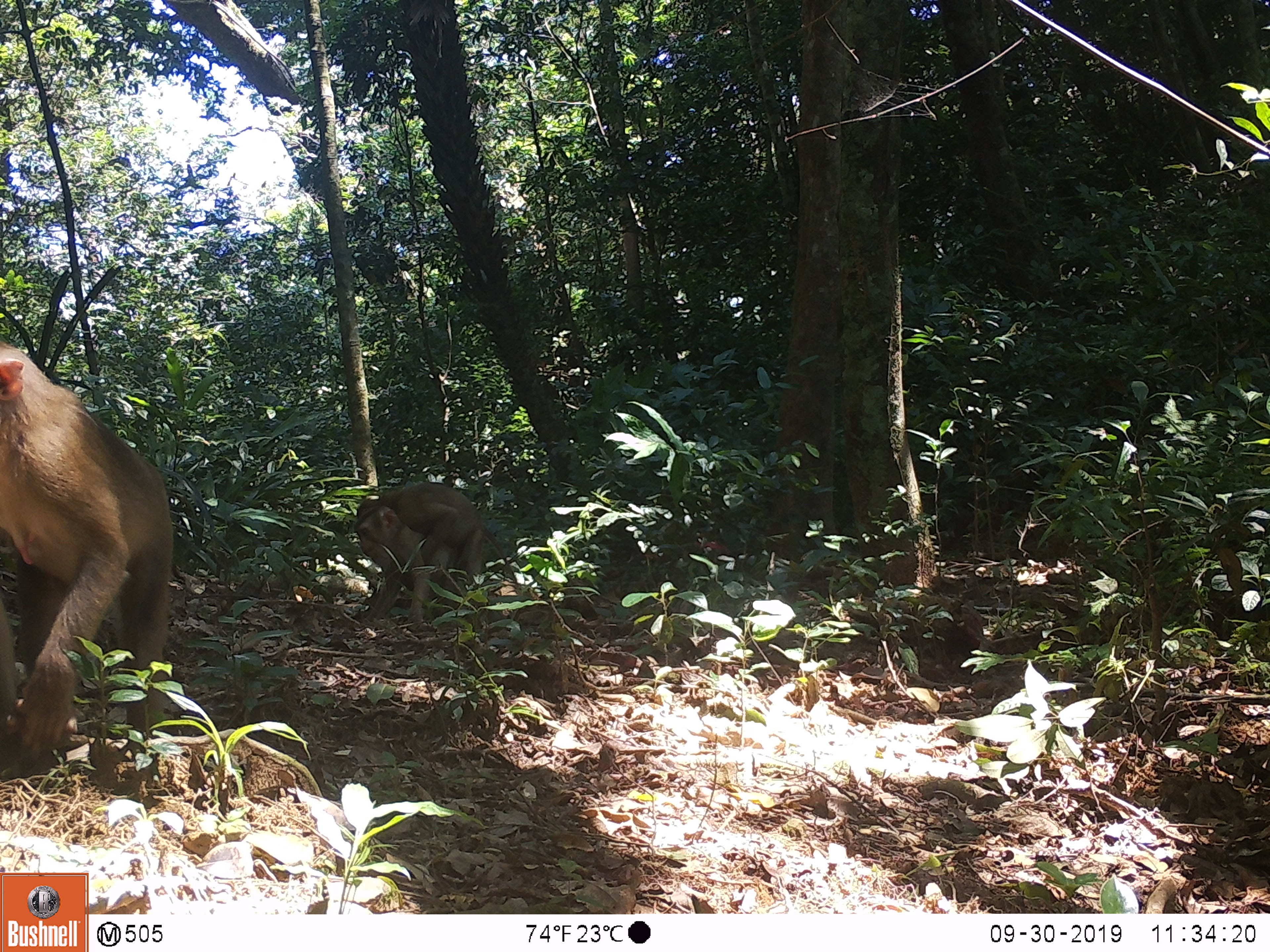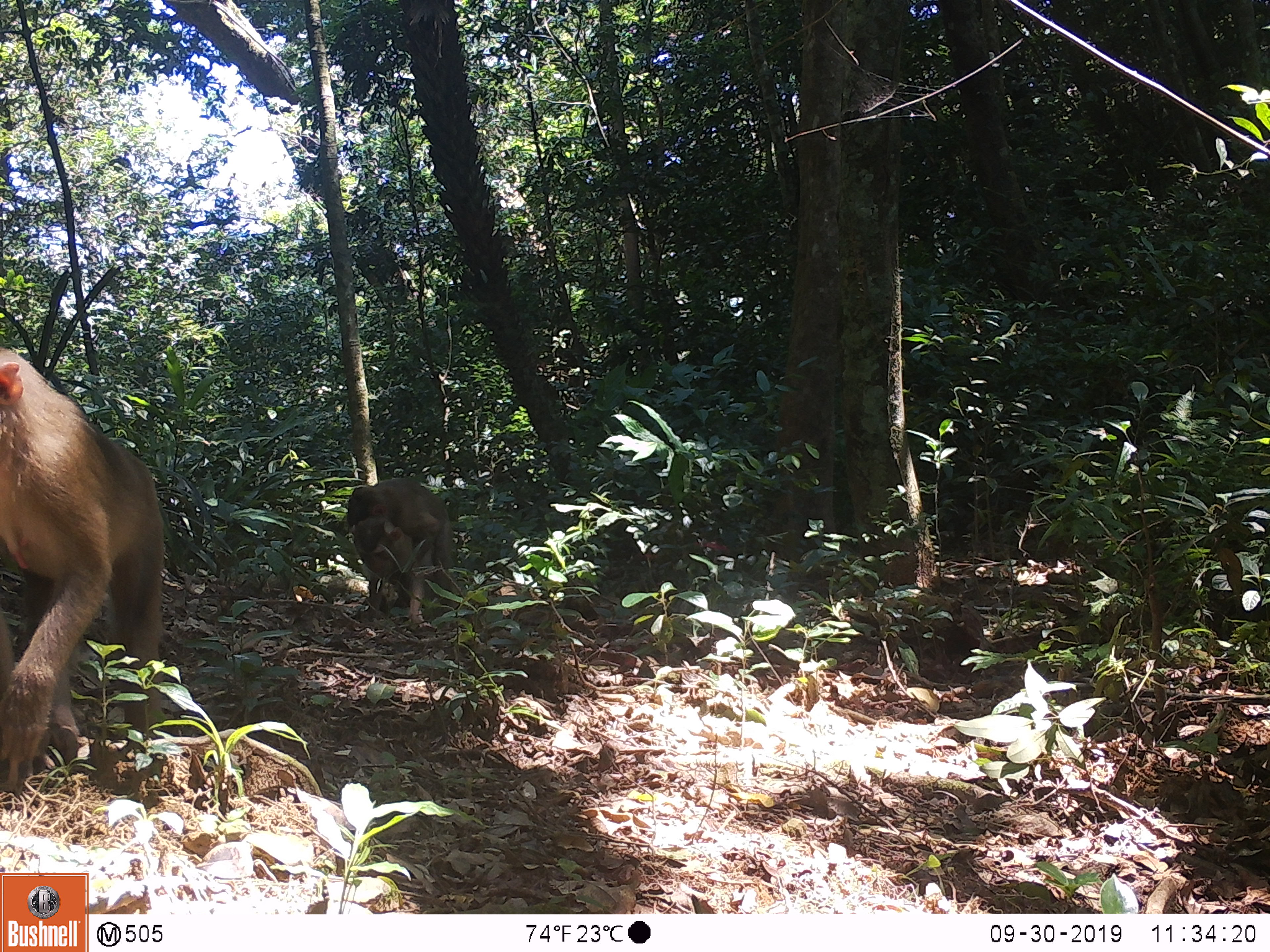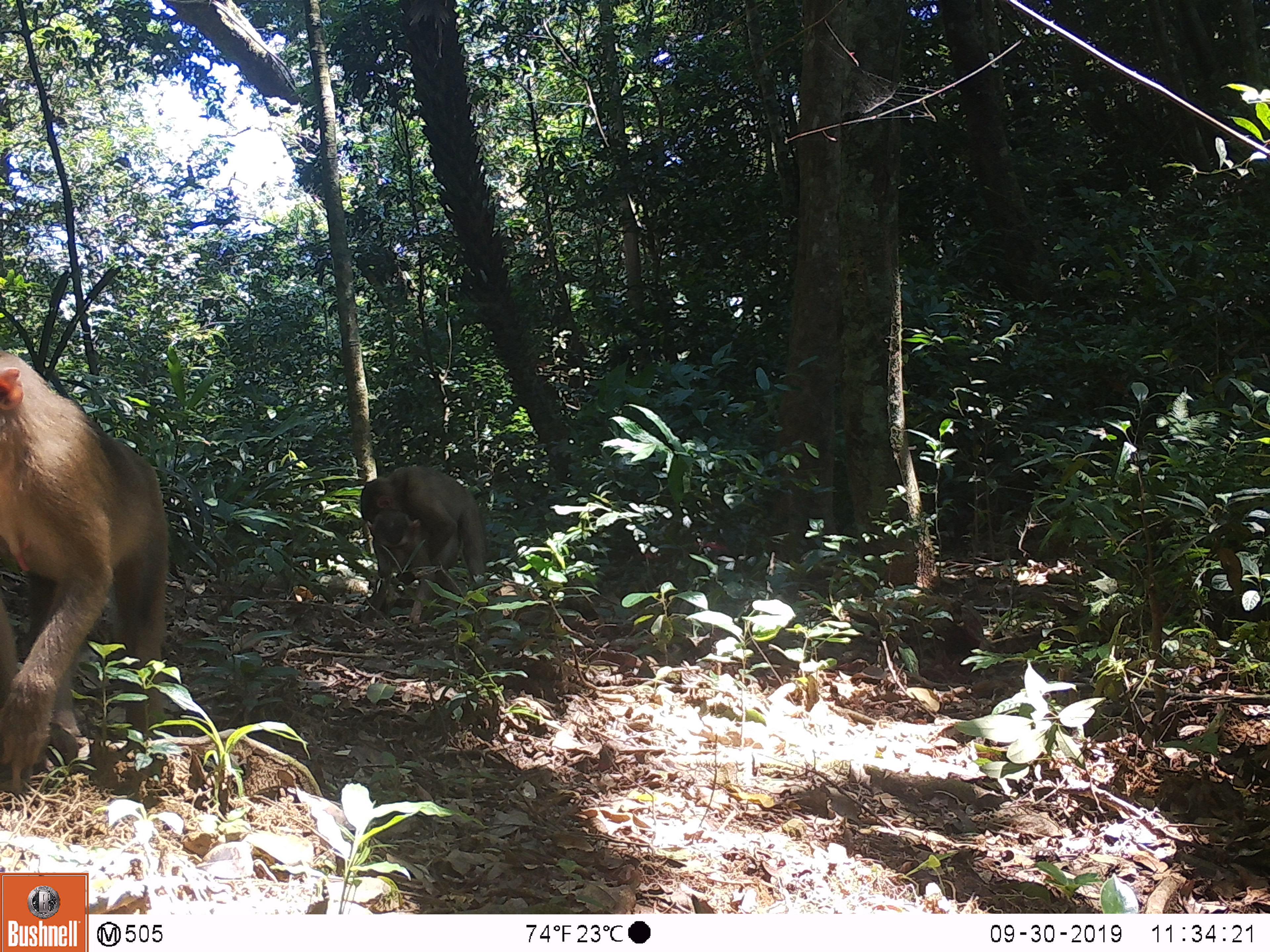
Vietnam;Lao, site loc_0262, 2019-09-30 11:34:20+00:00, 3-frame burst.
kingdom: Animalia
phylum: Chordata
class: Mammalia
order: Primates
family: Cercopithecidae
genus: Macaca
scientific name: Macaca nemestrina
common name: pig-tailed macaque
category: pig tailed macaque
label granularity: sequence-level